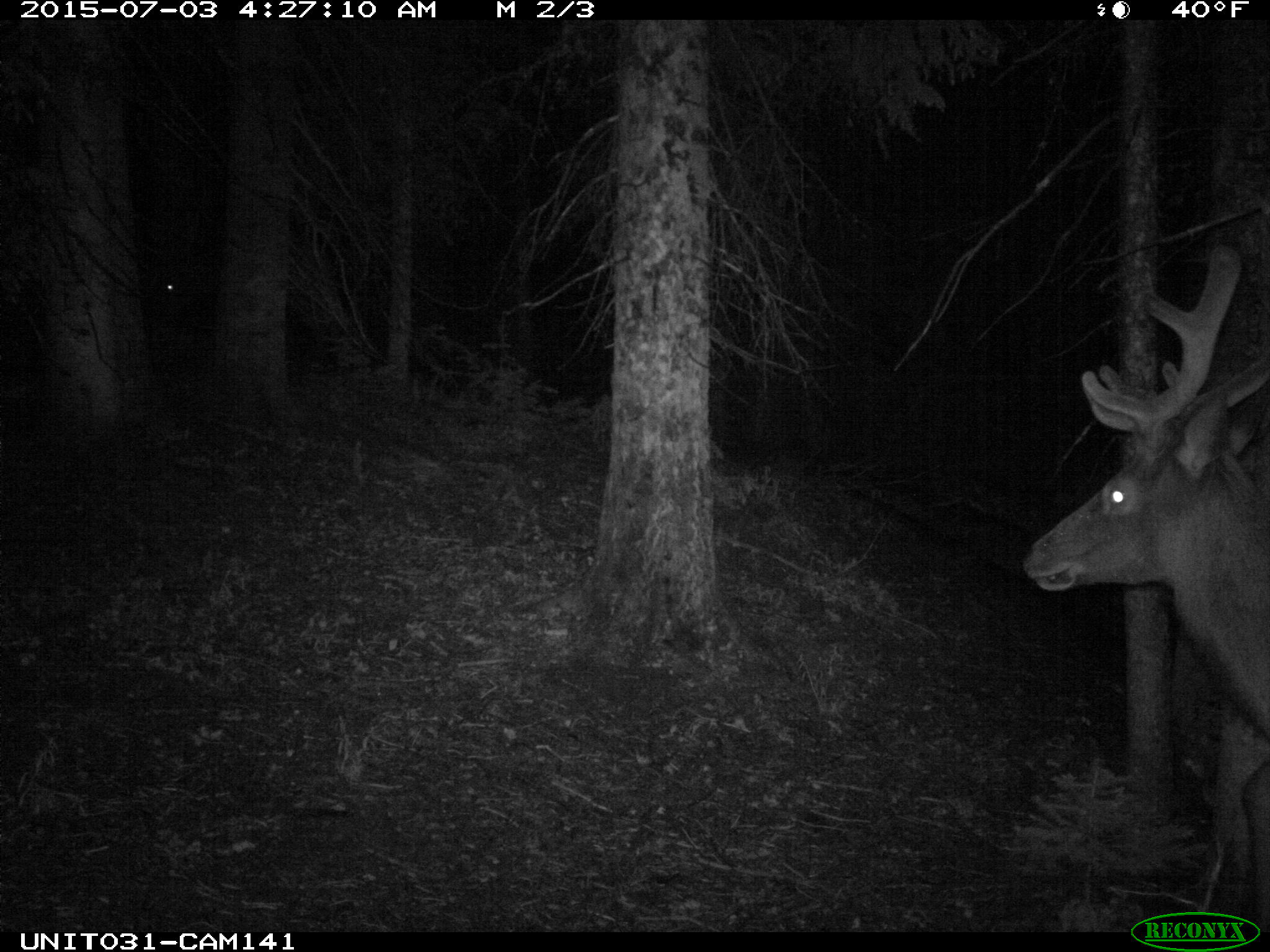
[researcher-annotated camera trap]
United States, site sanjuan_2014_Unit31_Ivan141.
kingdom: Animalia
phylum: Chordata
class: Mammalia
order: Artiodactyla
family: Cervidae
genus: Cervus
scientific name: Cervus elaphus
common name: red deer